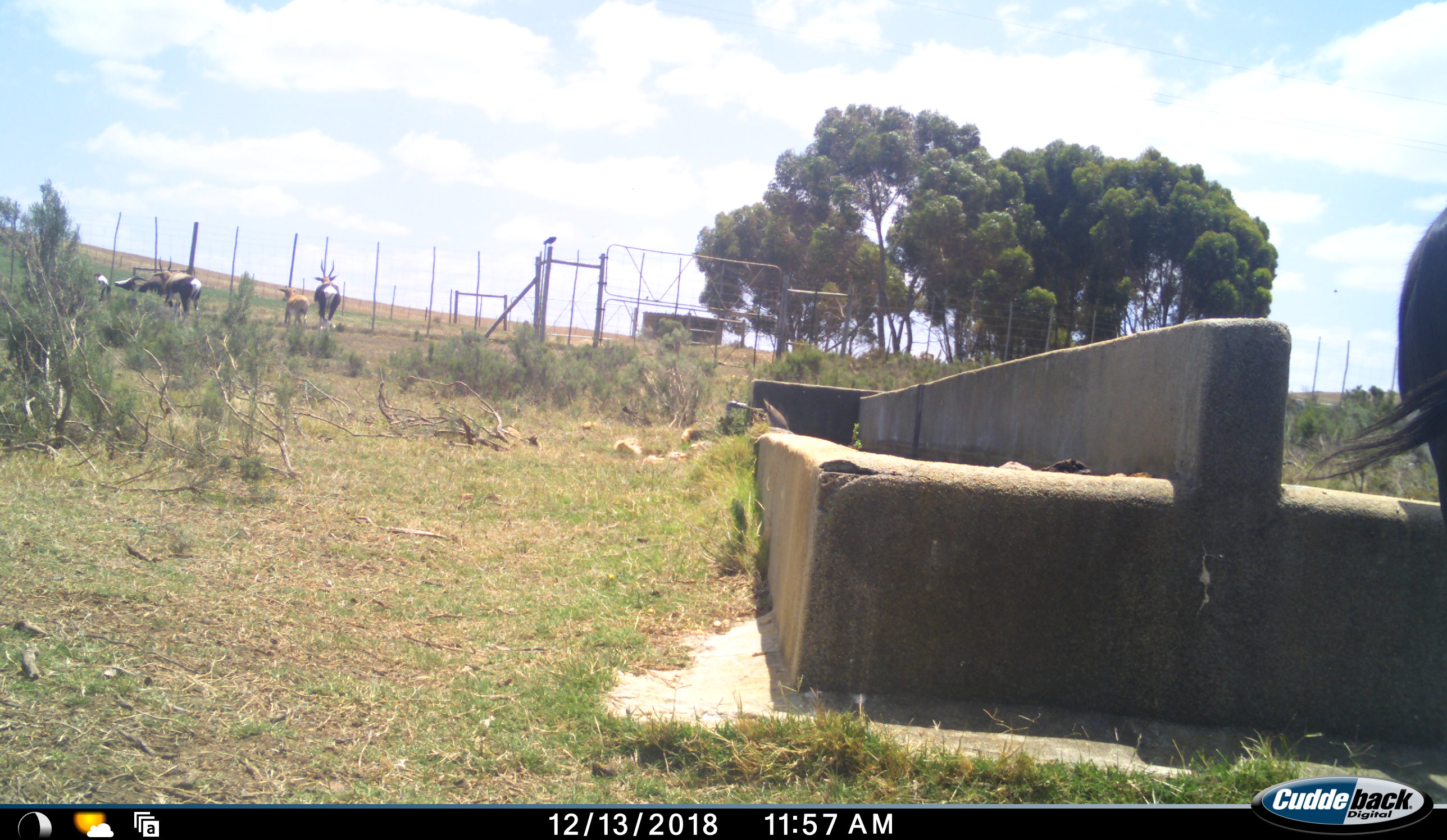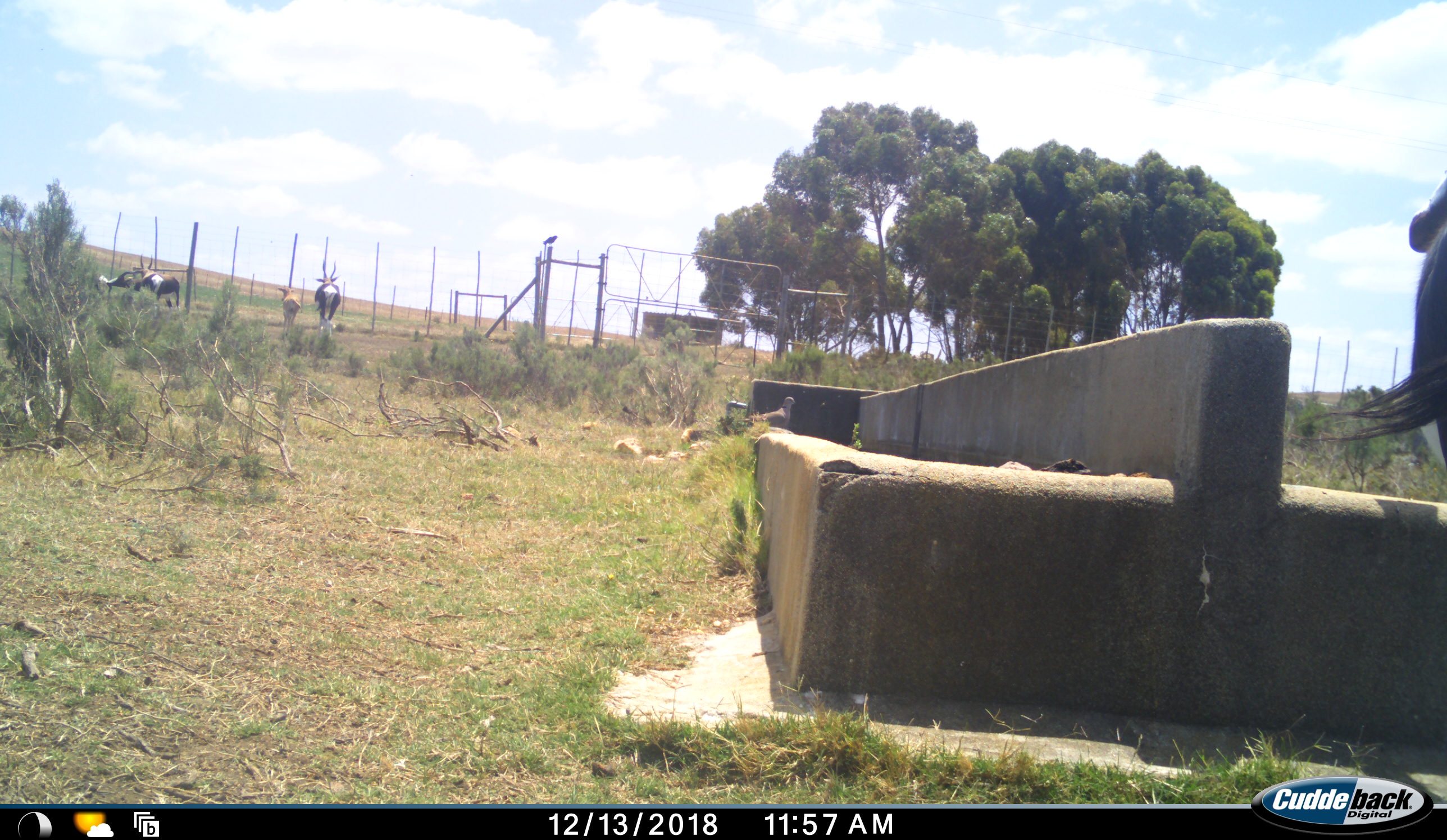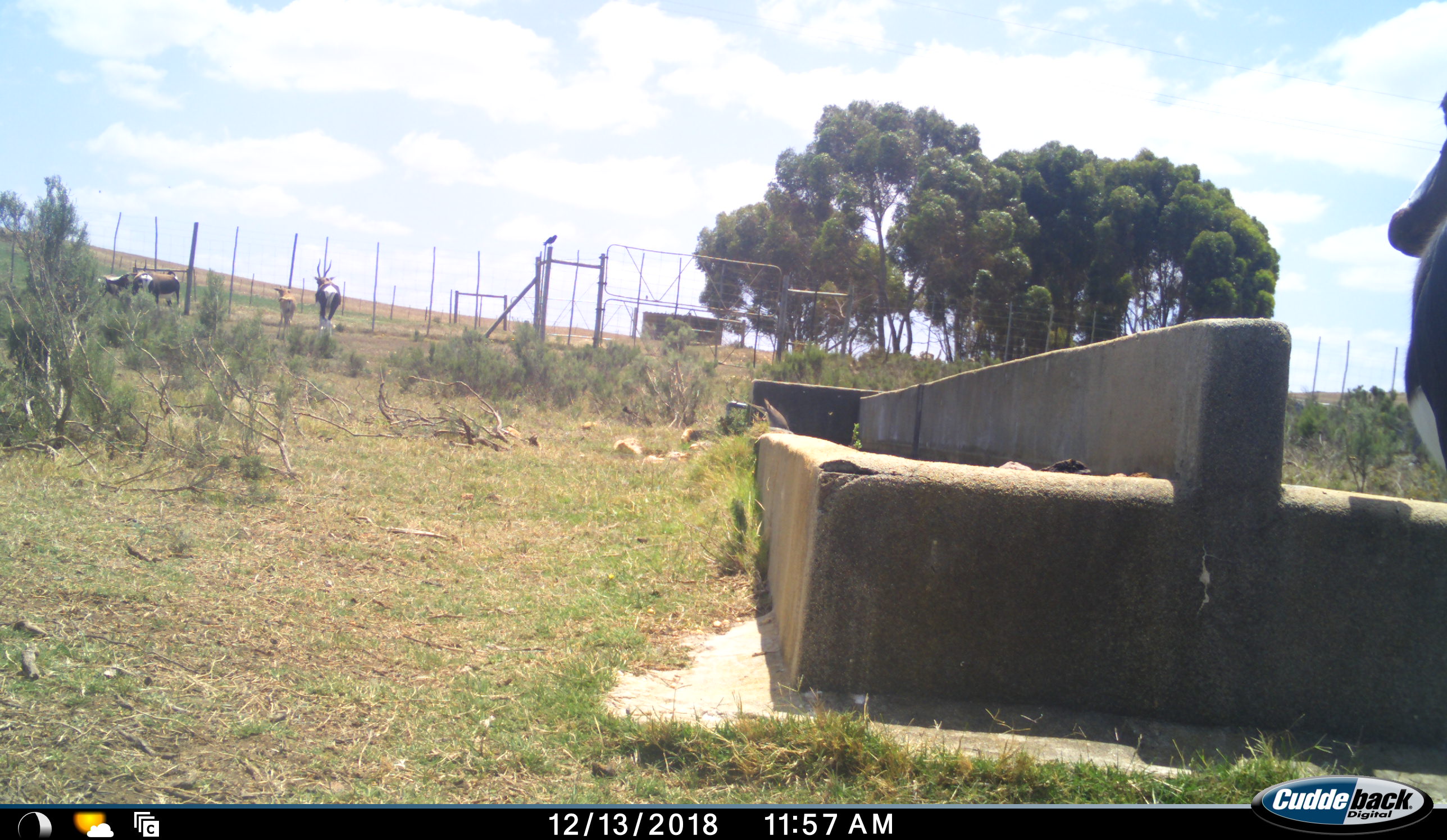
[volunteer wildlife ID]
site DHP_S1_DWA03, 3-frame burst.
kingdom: Animalia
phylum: Chordata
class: Aves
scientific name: Aves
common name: bird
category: birdother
Birdother (bird) (Aves), count 2. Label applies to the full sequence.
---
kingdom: Animalia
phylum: Chordata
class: Mammalia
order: Artiodactyla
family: Bovidae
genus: Damaliscus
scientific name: Damaliscus pygargus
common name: bontebok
Bontebok (Damaliscus pygargus), count 5. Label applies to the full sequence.